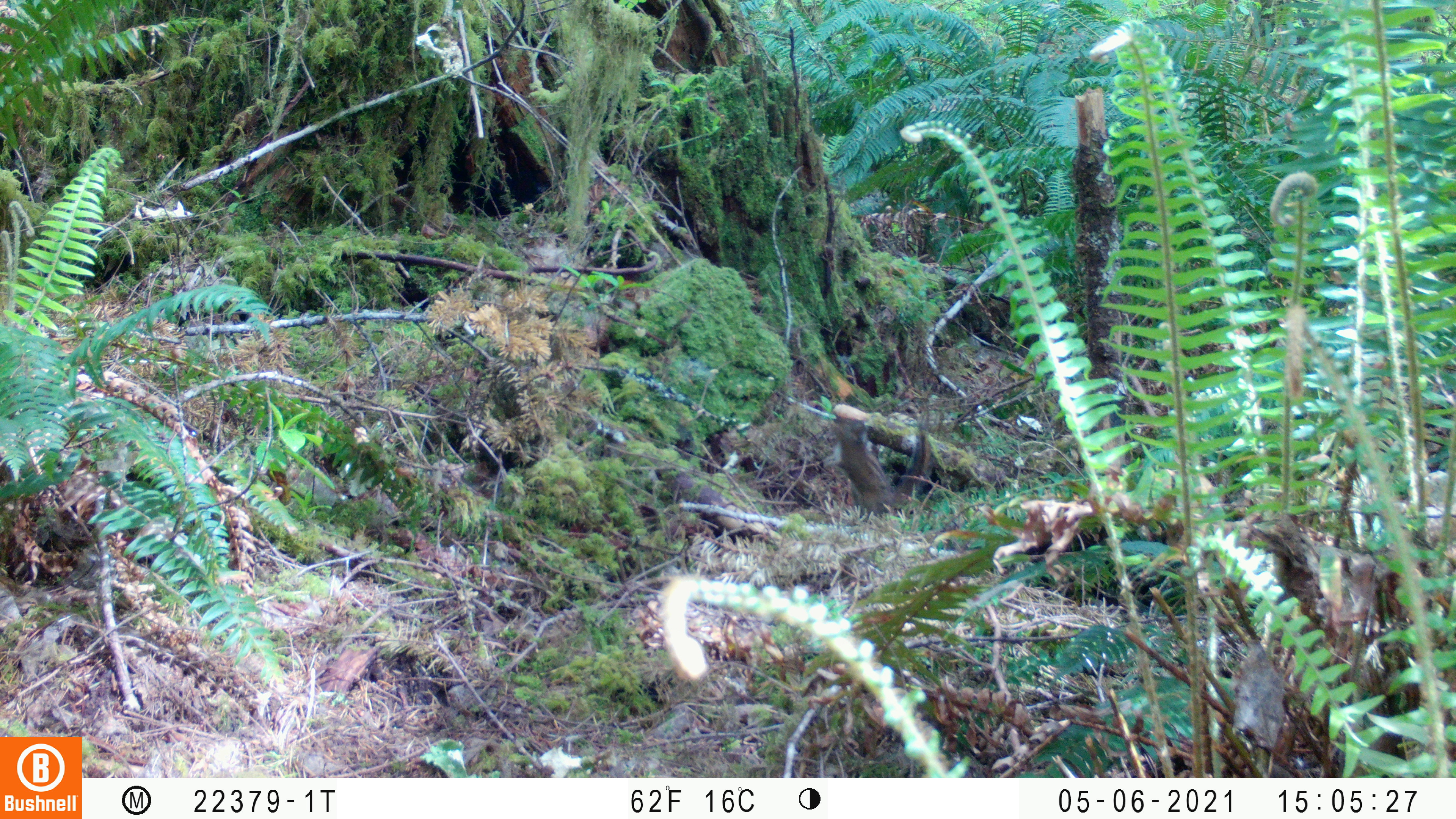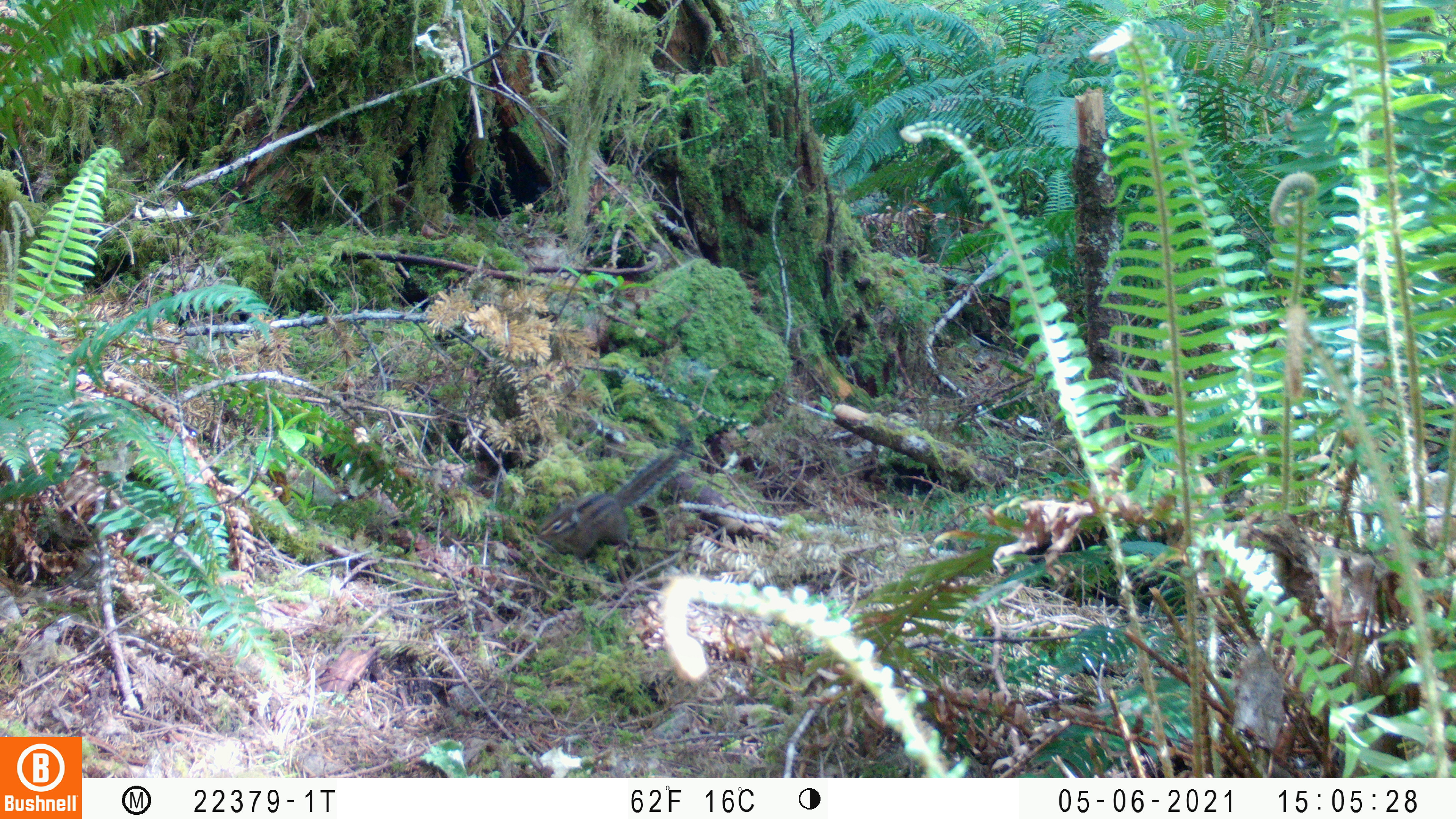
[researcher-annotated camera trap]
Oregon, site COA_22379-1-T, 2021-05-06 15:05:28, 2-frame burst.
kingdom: Animalia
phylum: Chordata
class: Mammalia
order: Rodentia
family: Sciuridae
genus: Neotamias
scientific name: Neotamias townsendii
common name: townsend's chipmunk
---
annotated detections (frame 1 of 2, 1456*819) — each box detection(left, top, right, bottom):
townsend's chipmunk: detection(807, 388, 954, 539)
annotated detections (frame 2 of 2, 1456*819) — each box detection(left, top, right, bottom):
townsend's chipmunk: detection(523, 429, 699, 573)